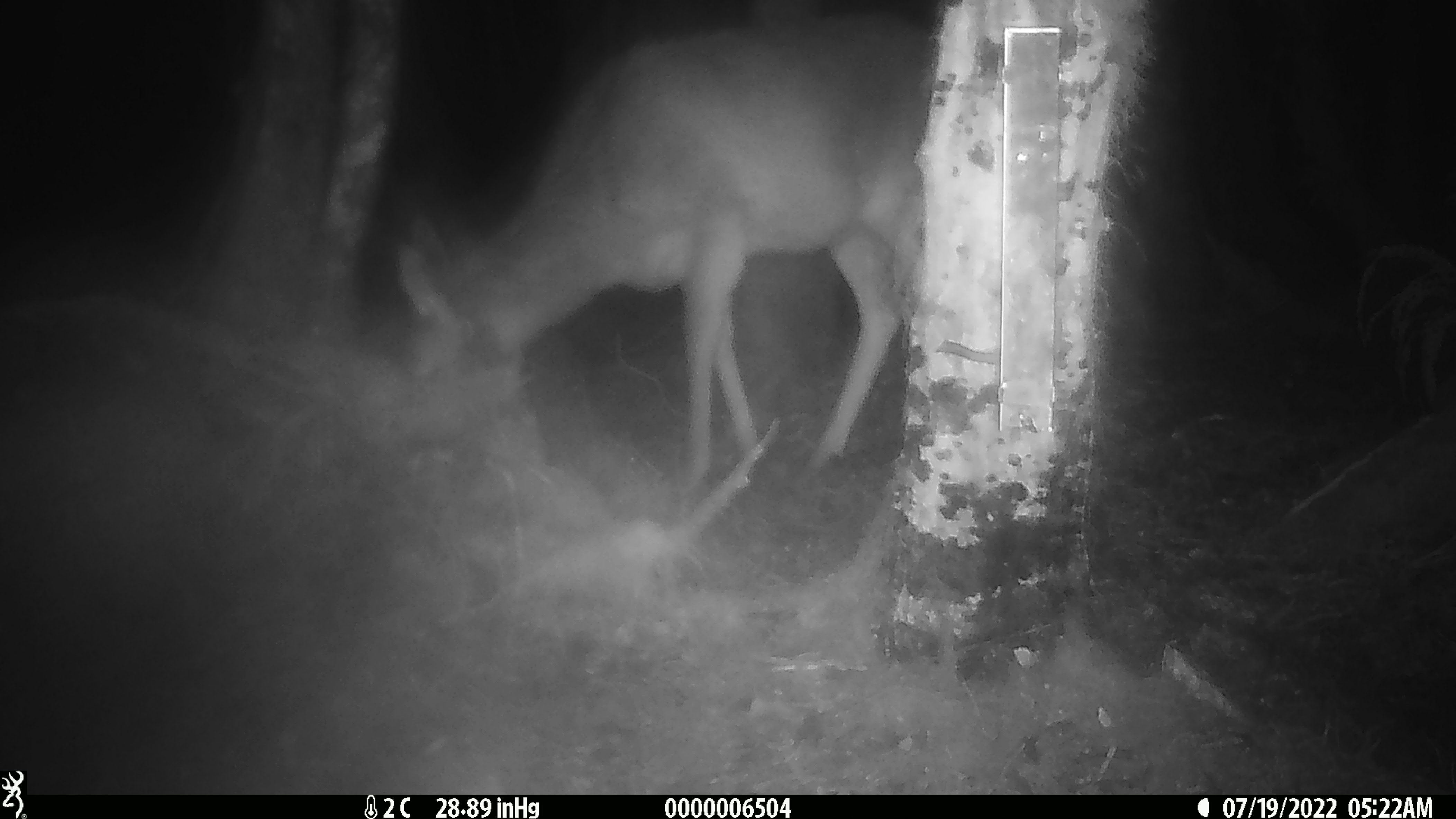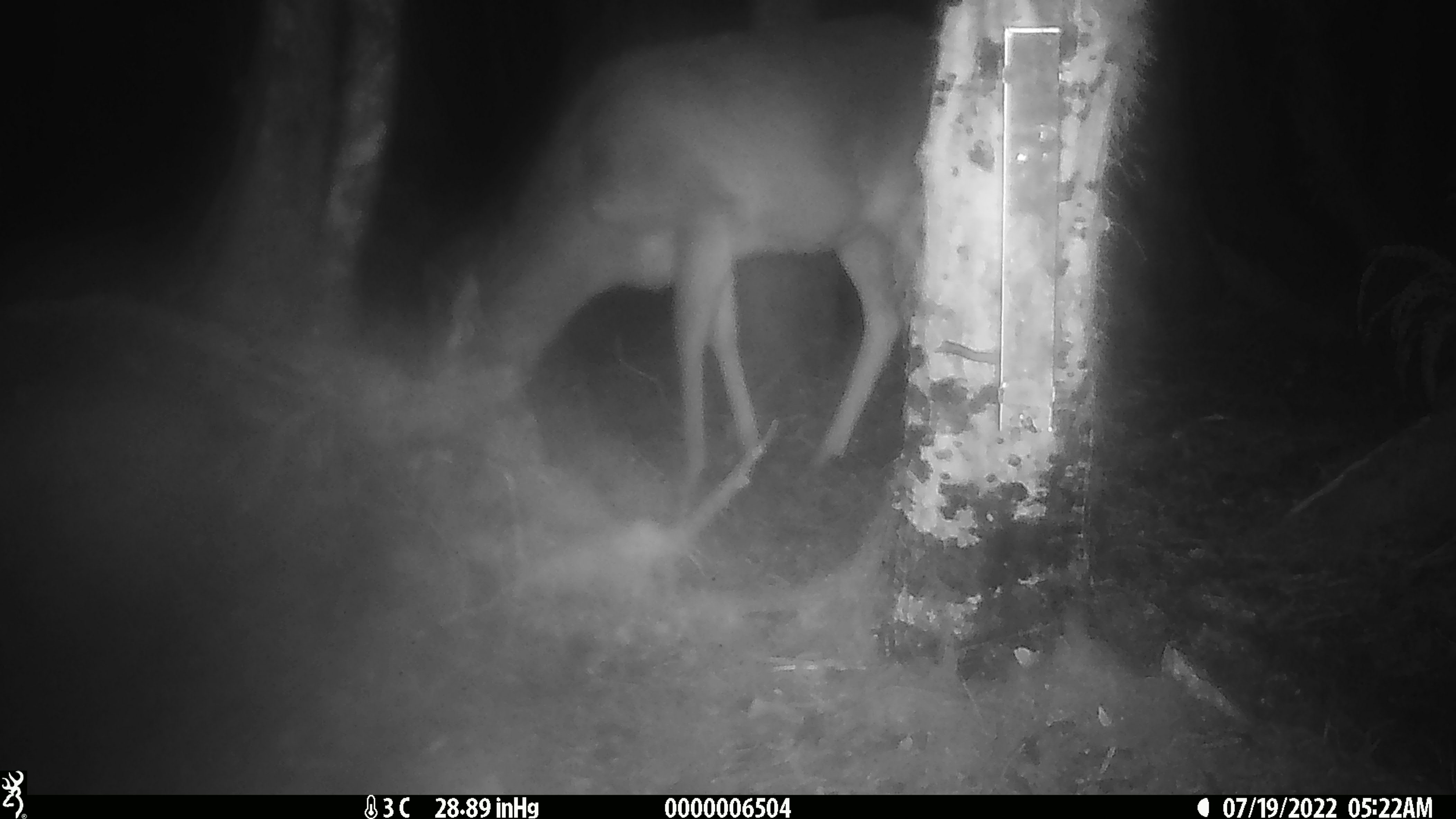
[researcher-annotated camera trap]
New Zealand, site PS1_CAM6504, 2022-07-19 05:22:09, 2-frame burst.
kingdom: Animalia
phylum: Chordata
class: Mammalia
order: Artiodactyla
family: Cervidae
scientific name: Cervidae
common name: deer